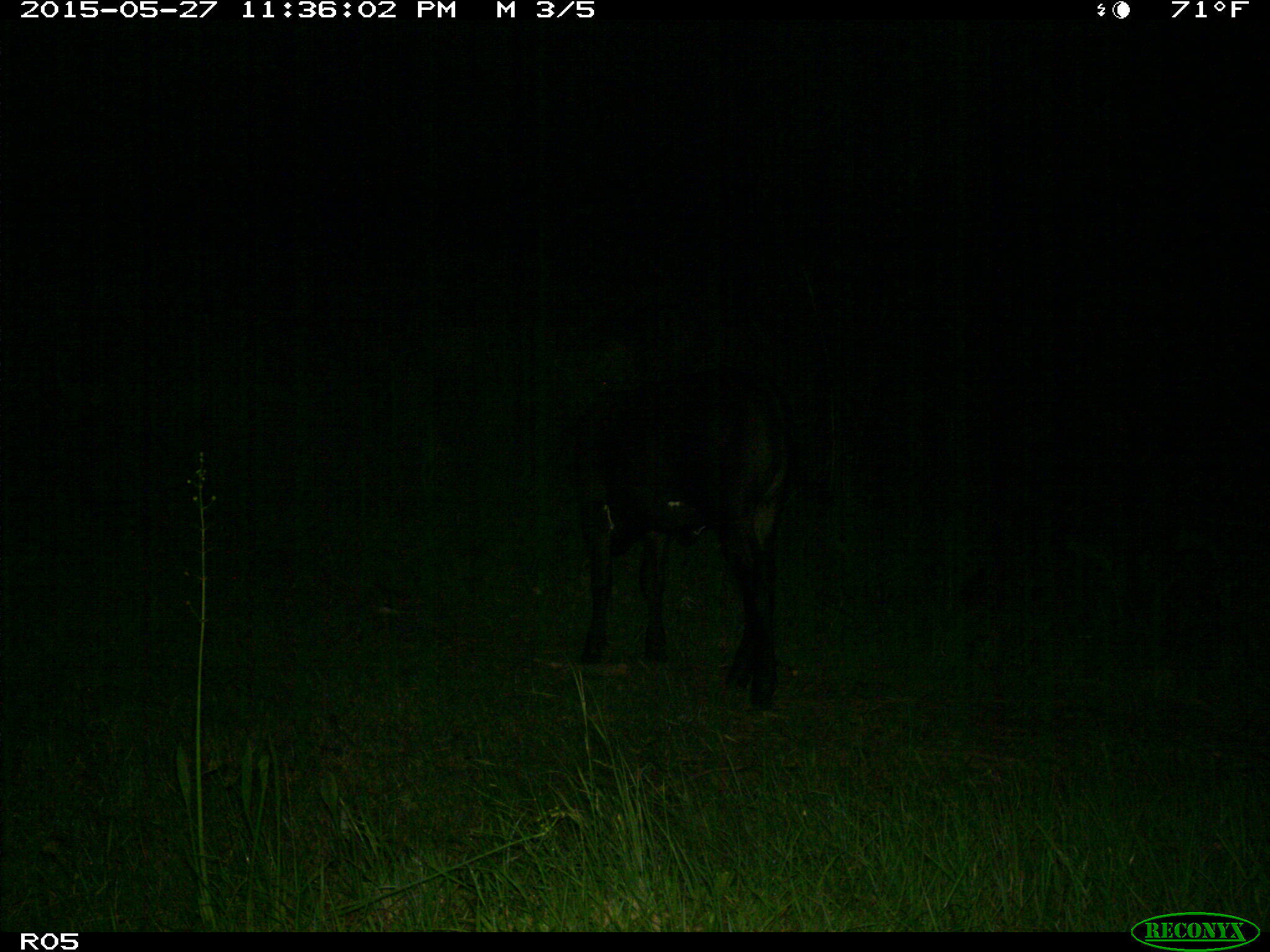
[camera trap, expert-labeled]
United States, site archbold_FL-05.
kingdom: Animalia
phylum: Chordata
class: Mammalia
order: Artiodactyla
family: Bovidae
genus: Bos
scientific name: Bos taurus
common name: domestic cow